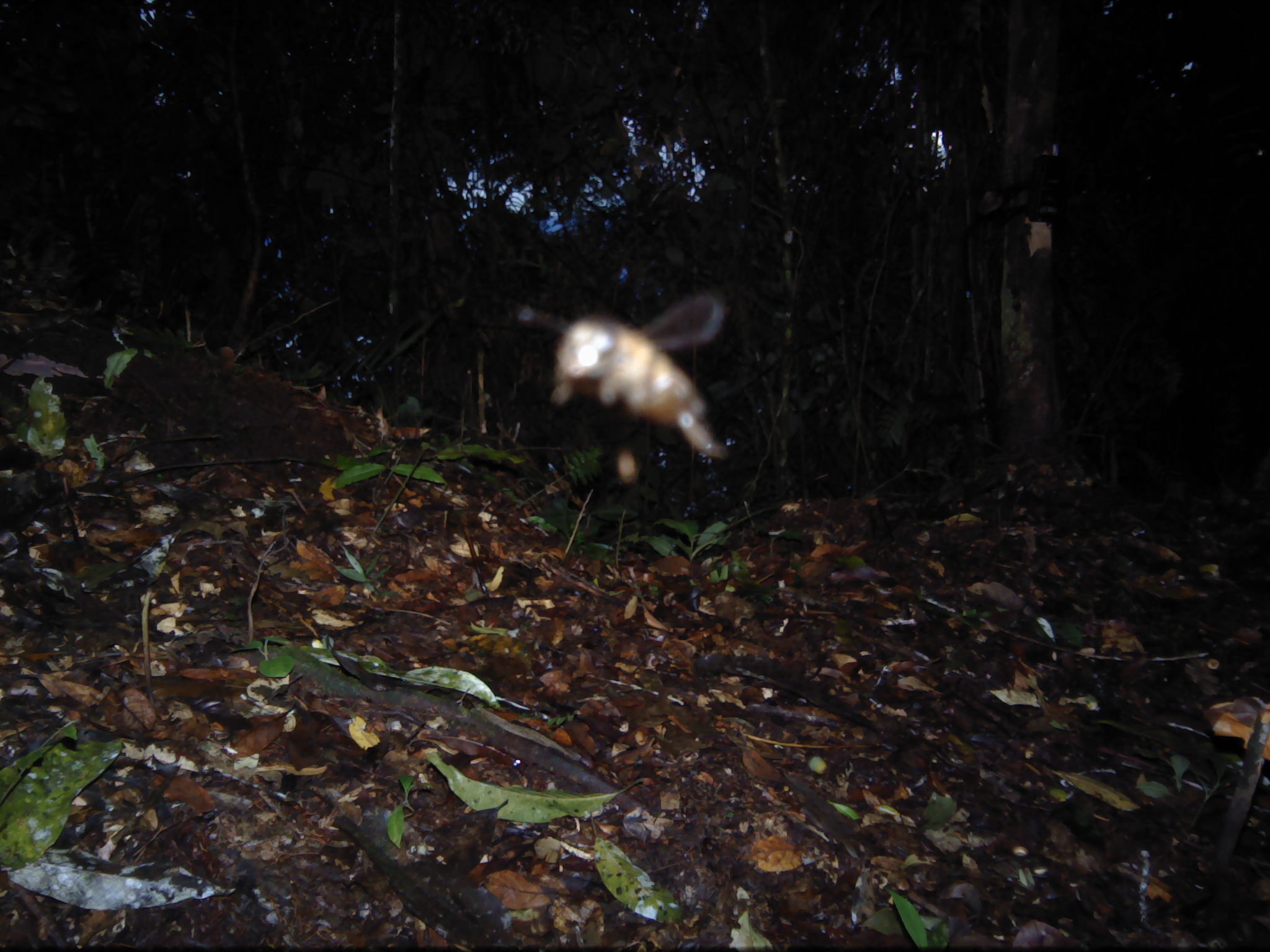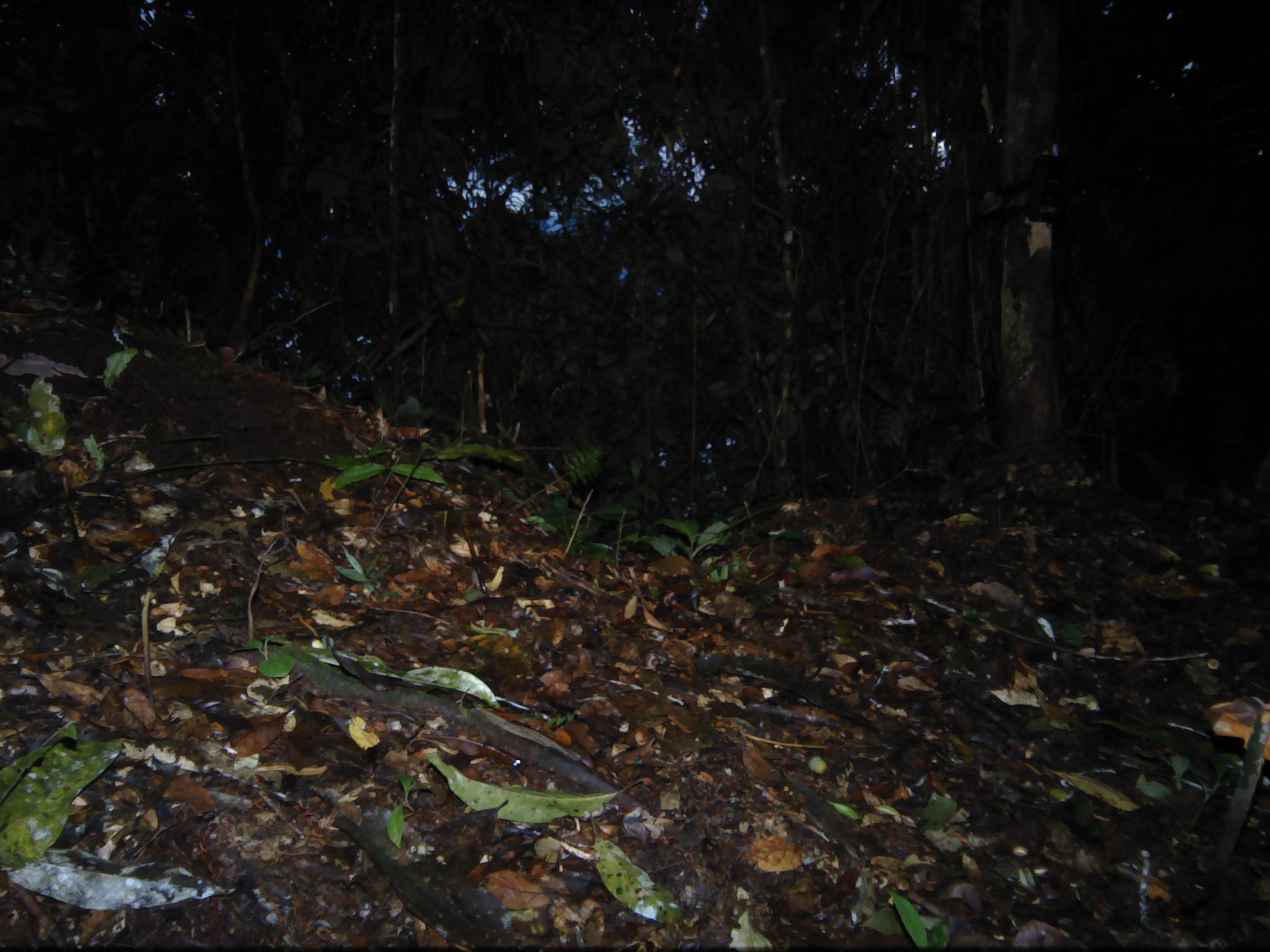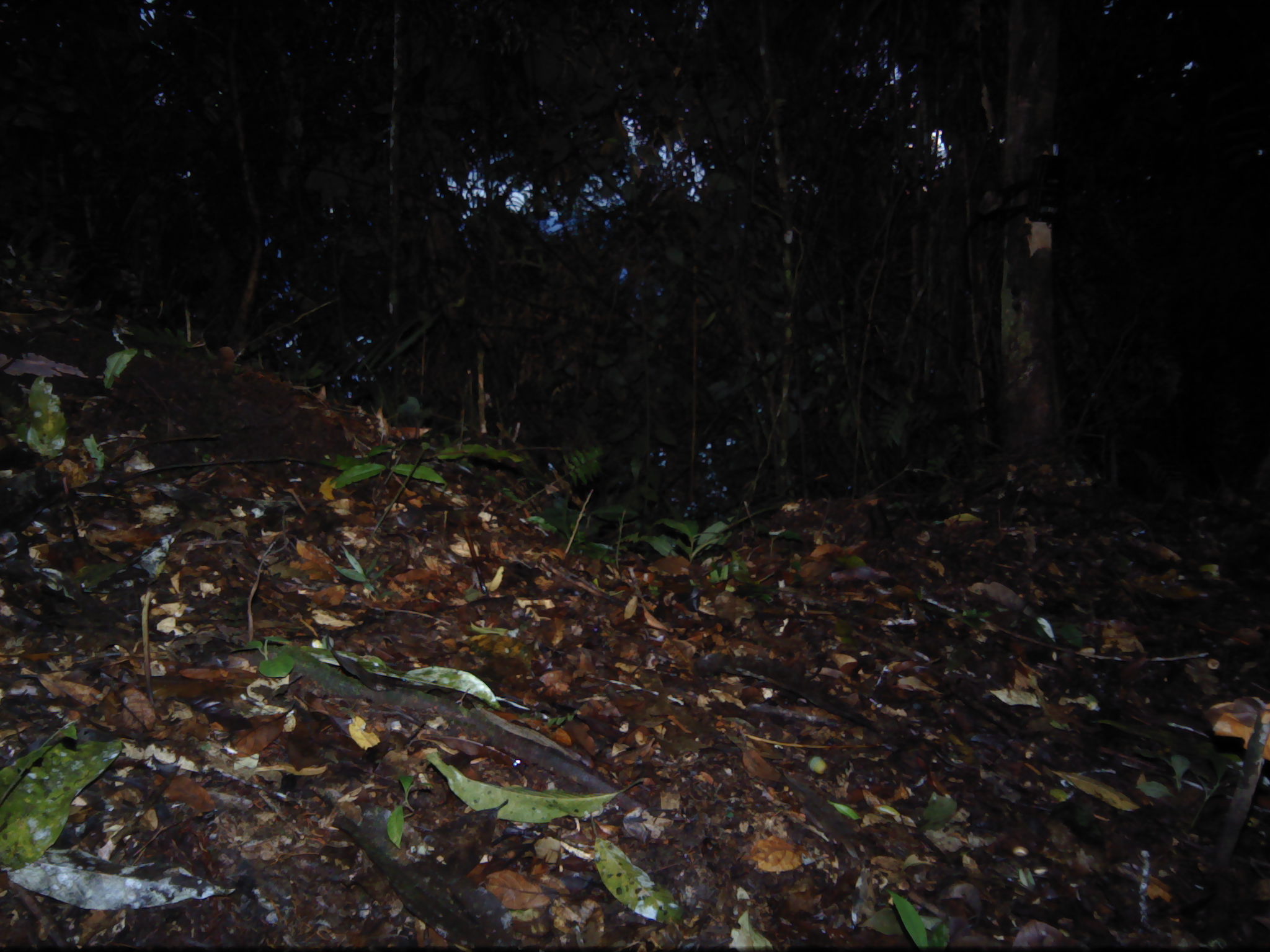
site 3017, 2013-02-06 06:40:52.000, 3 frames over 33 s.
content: unidentified animal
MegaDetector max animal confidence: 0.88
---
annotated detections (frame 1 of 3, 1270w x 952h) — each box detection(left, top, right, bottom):
unknown: detection(522, 286, 735, 467)